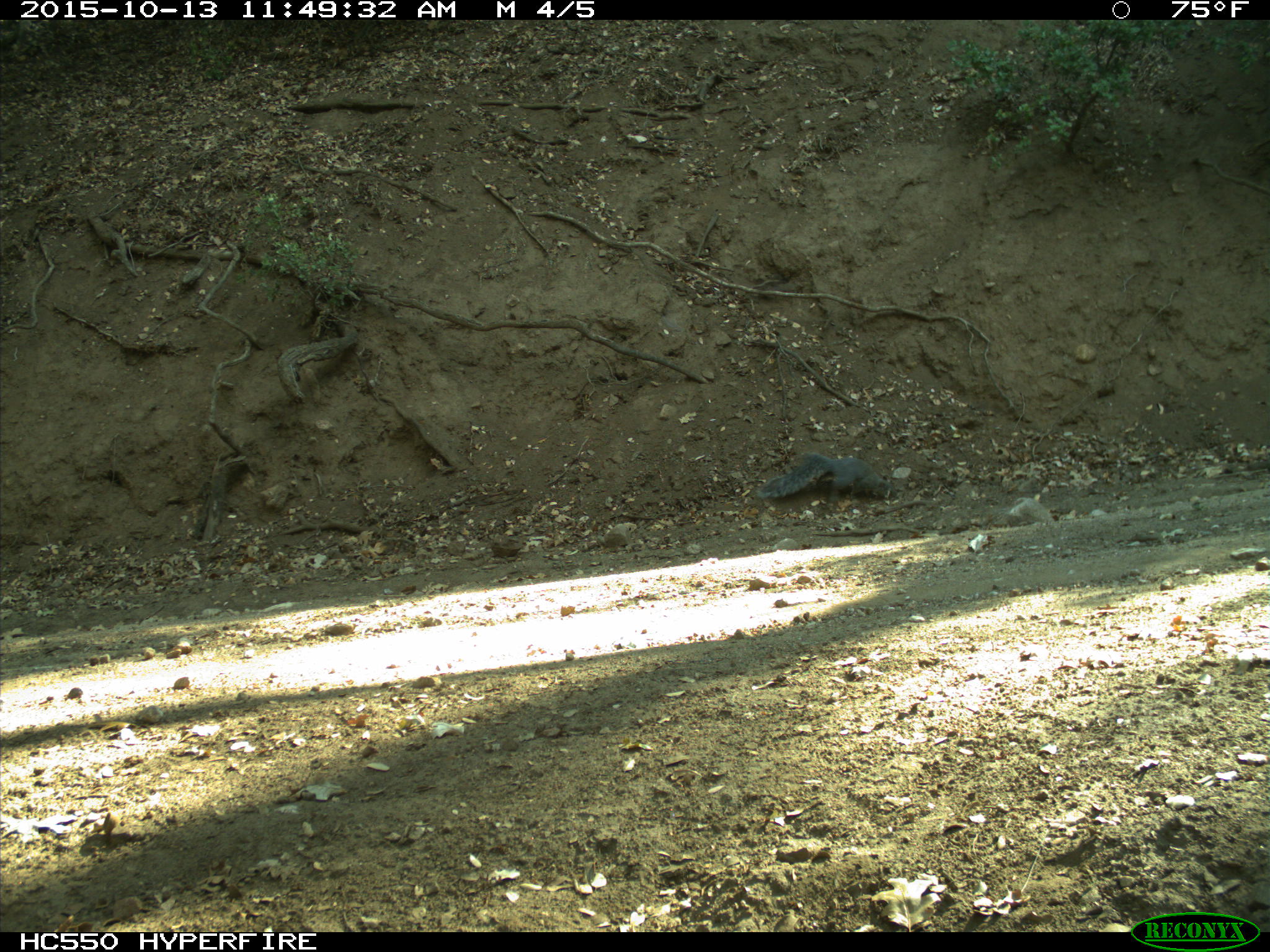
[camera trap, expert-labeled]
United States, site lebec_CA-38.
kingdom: Animalia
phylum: Chordata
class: Mammalia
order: Rodentia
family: Sciuridae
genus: Sciurus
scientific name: Sciurus carolinensis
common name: eastern gray squirrel